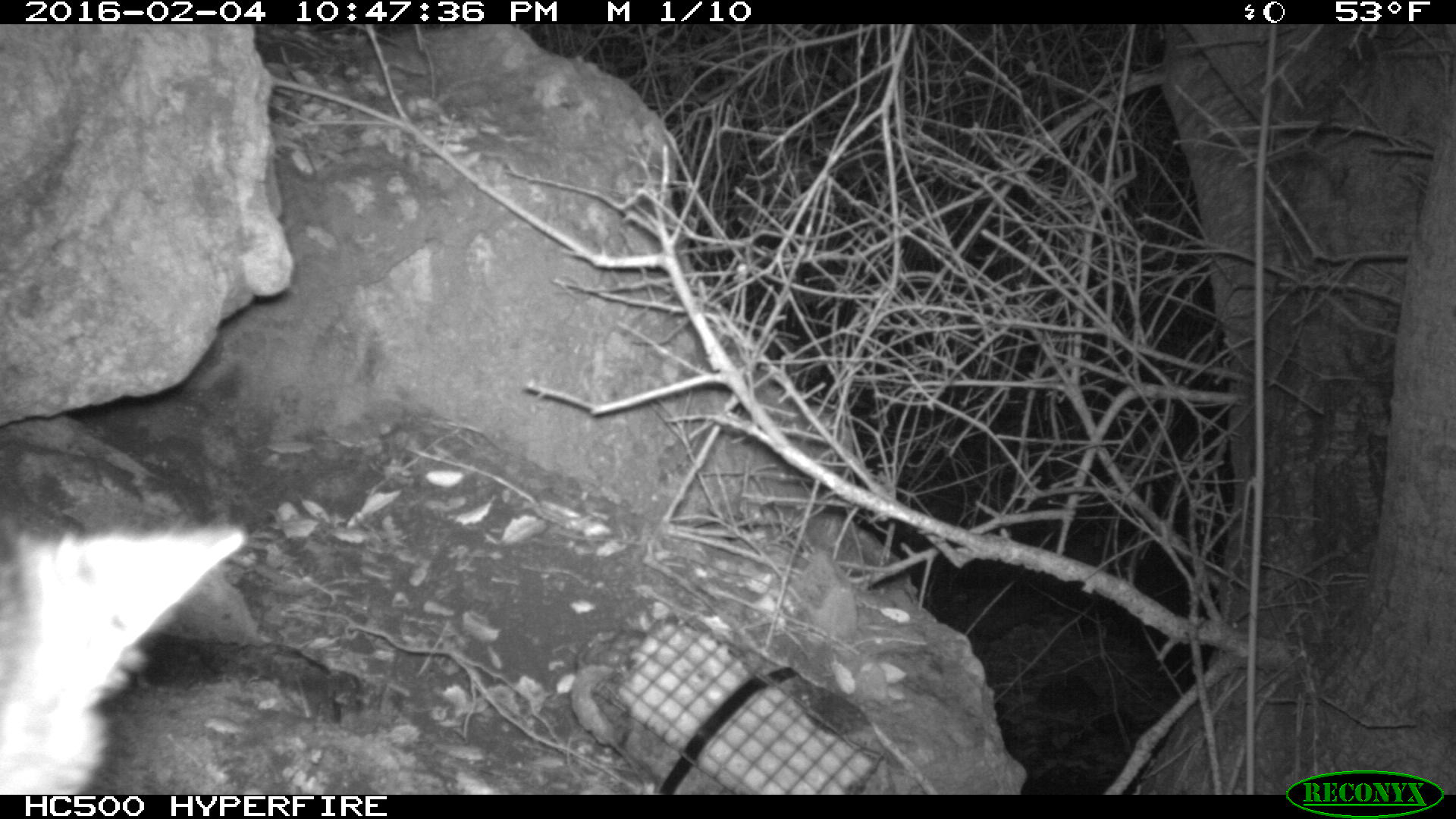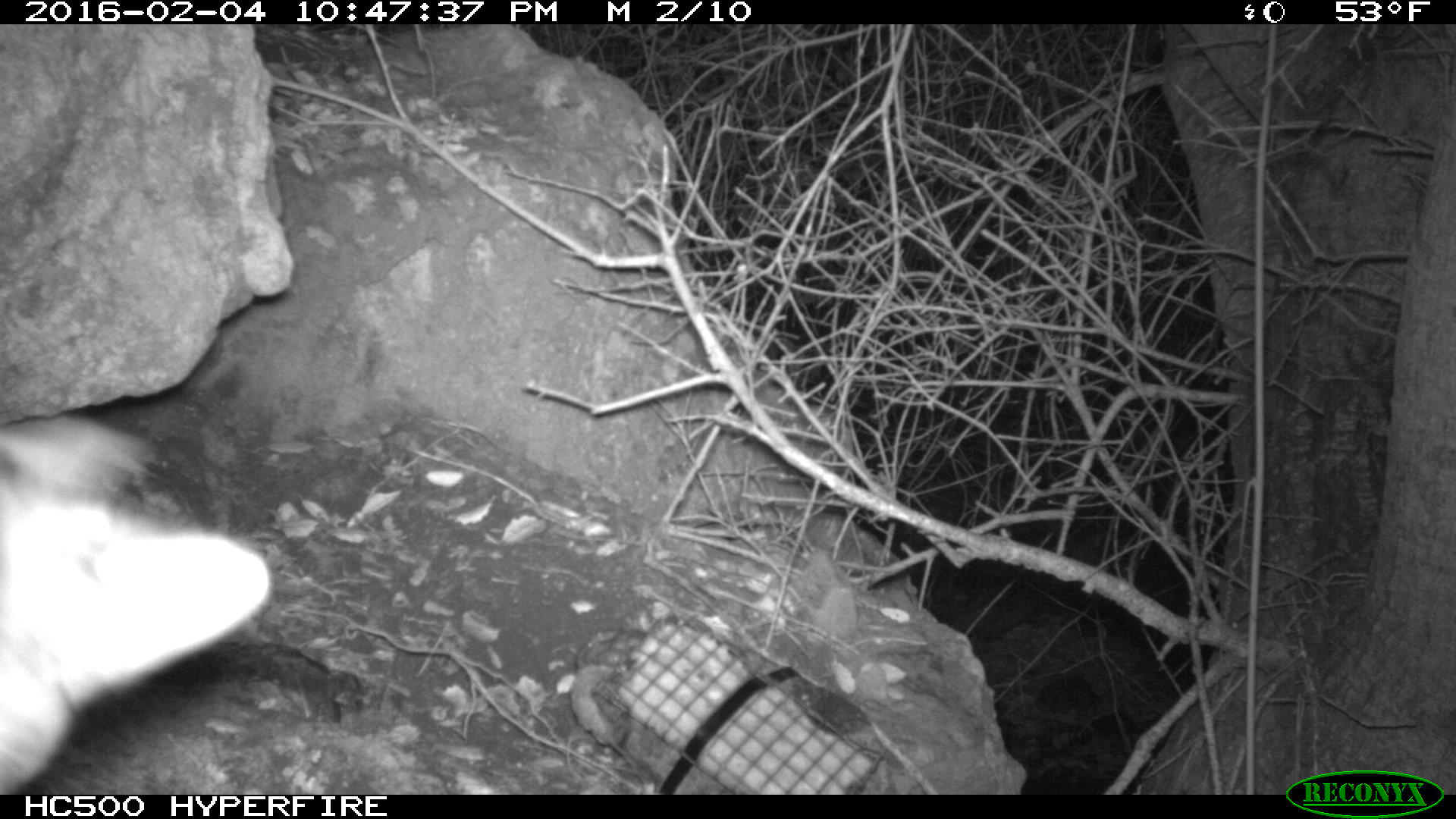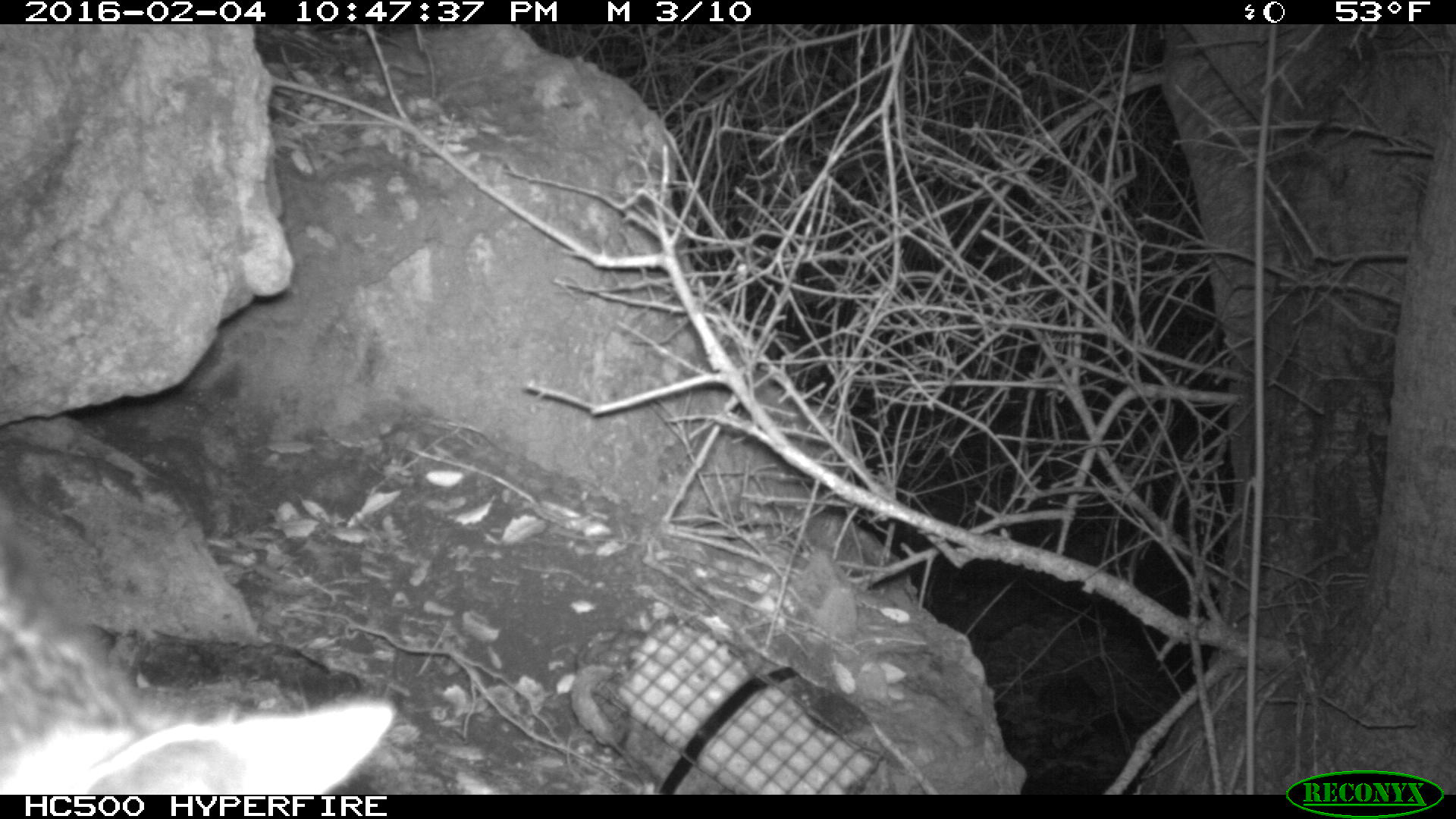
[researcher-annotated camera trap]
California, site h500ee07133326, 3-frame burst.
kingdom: Animalia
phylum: Chordata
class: Mammalia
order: Carnivora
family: Canidae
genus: Urocyon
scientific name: Urocyon littoralis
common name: island fox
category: fox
Fox (island fox) (Urocyon littoralis).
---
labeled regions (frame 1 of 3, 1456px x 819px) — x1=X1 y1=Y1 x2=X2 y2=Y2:
fox: x1=0 y1=521 x2=246 y2=795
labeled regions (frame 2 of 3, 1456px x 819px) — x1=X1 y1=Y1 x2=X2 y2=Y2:
fox: x1=0 y1=416 x2=270 y2=794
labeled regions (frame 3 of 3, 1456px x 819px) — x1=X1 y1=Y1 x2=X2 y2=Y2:
fox: x1=0 y1=497 x2=394 y2=794